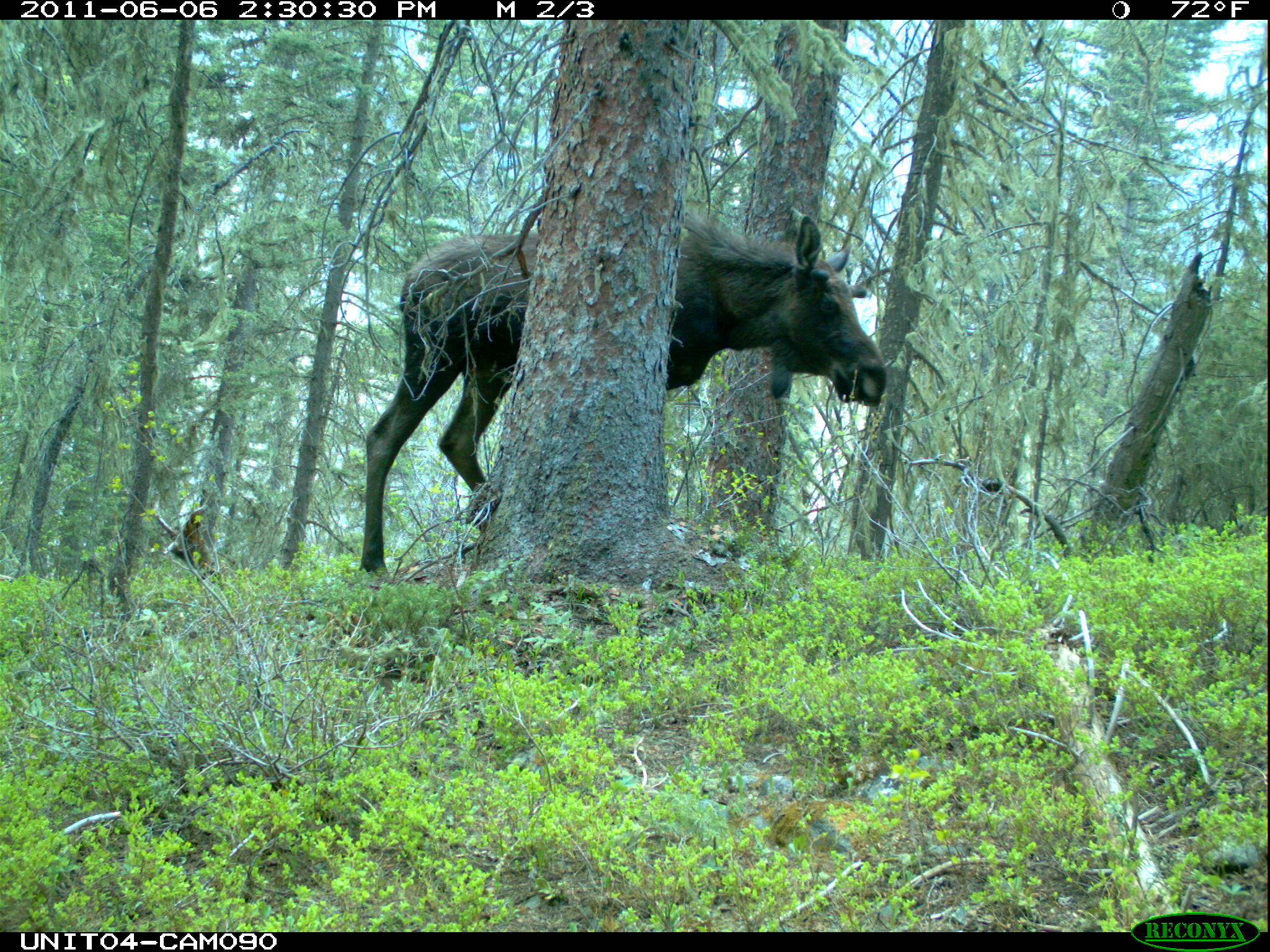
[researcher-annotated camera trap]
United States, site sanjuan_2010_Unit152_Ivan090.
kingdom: Animalia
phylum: Chordata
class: Mammalia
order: Artiodactyla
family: Cervidae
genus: Alces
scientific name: Alces alces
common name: moose